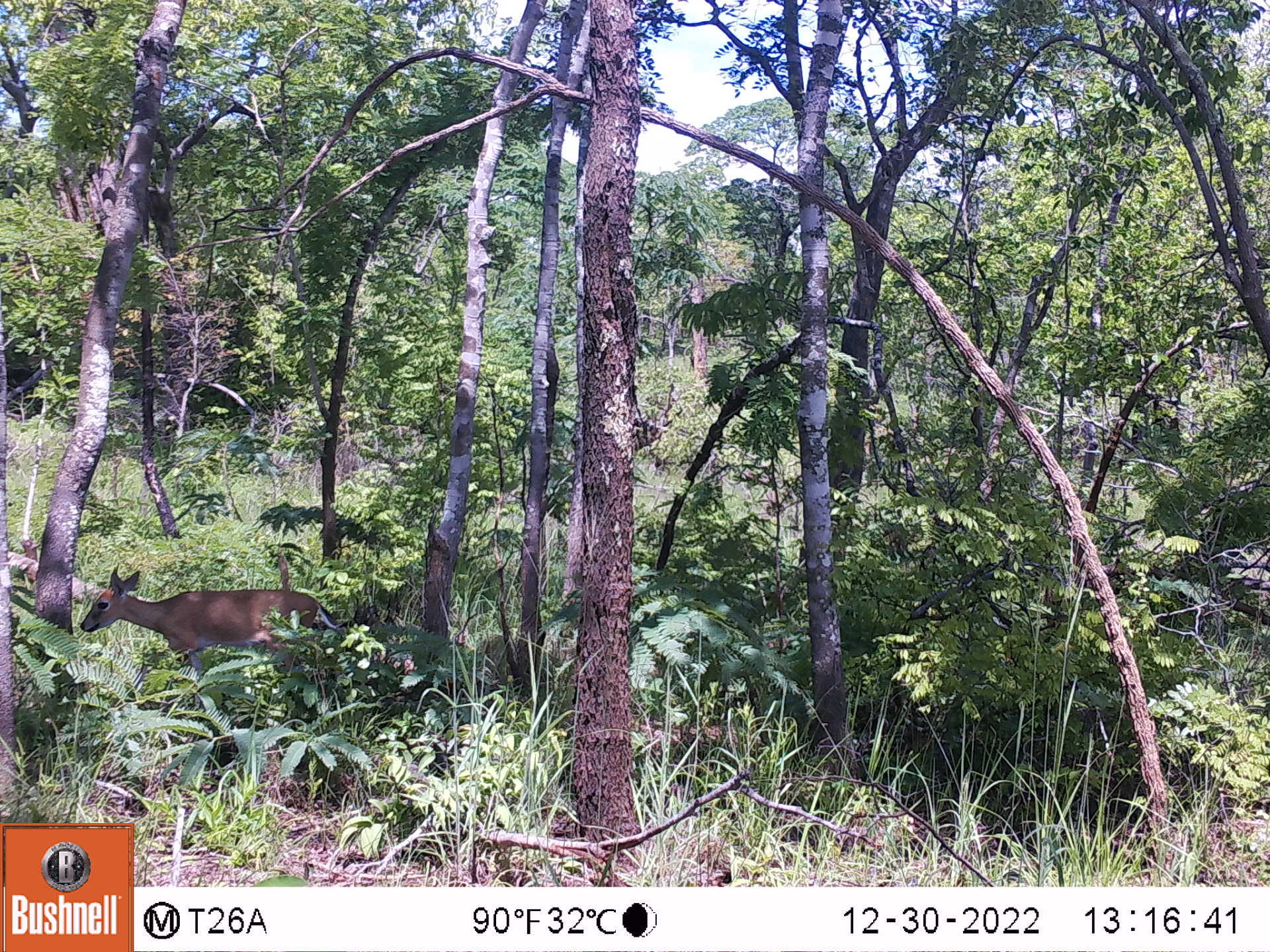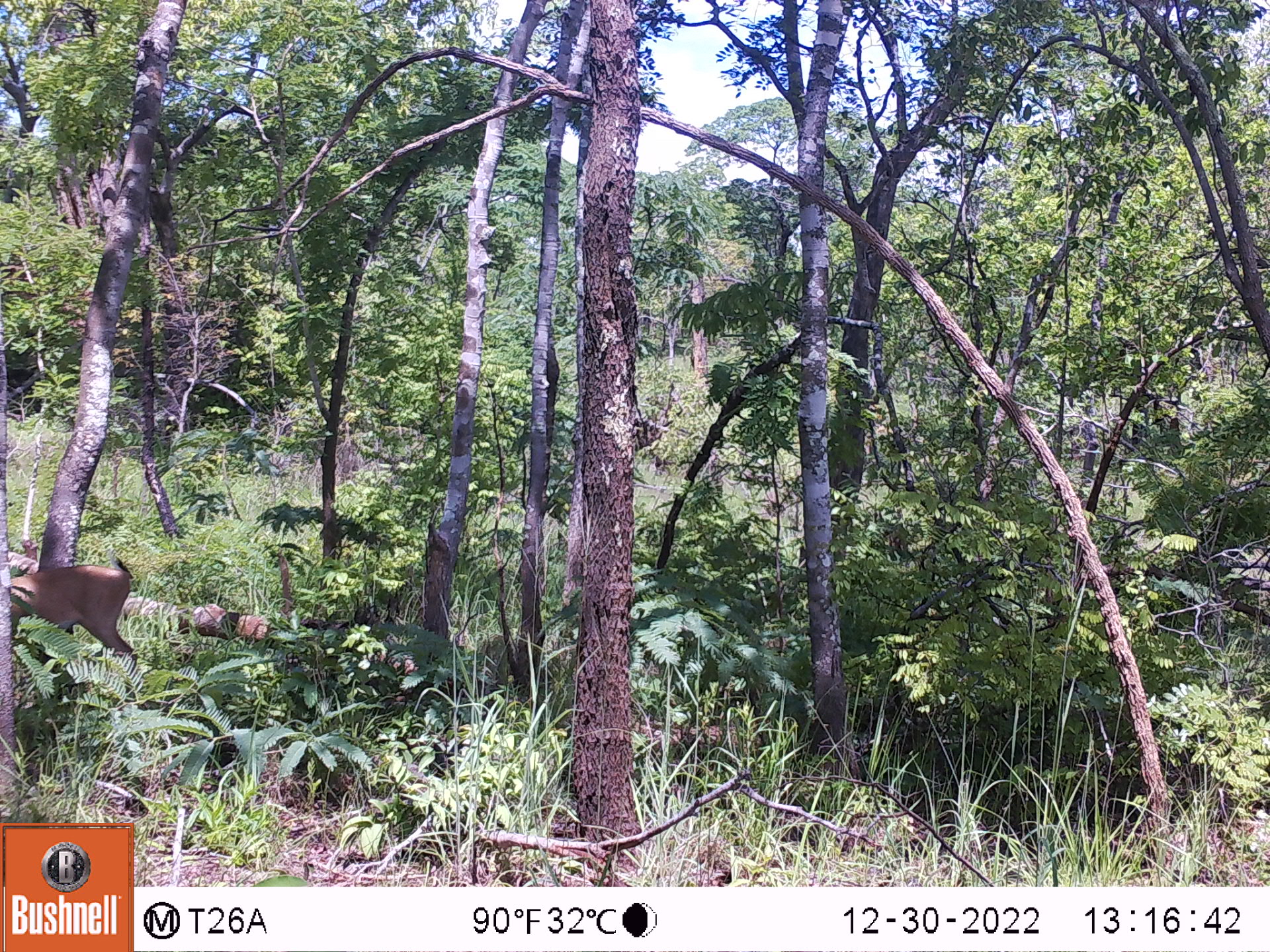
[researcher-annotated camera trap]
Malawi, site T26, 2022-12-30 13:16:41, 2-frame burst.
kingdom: Animalia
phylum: Chordata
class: Mammalia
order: Artiodactyla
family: Bovidae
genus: Sylvicapra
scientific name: Sylvicapra grimmia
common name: common duiker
Common duiker (Sylvicapra grimmia), count 1.